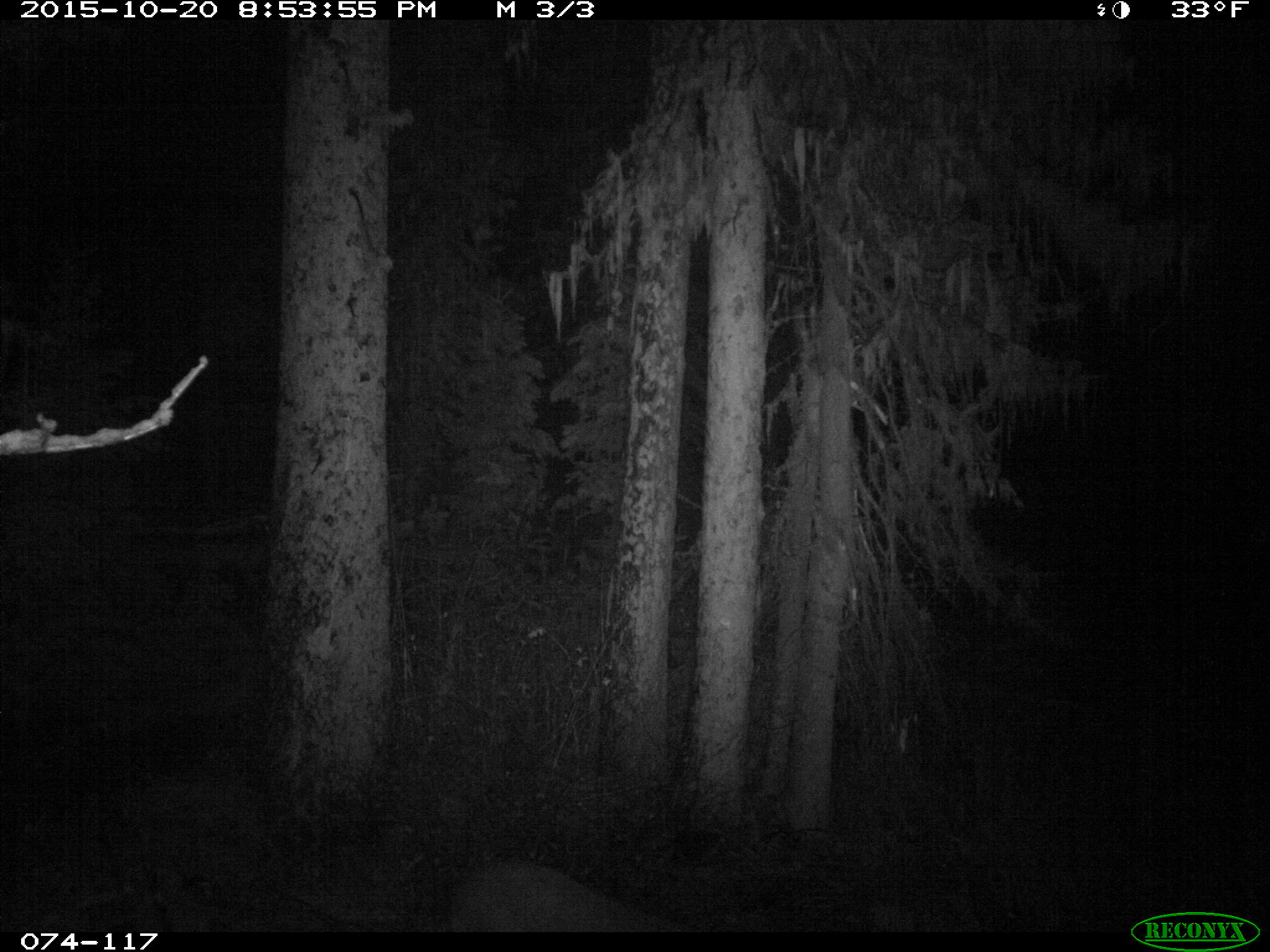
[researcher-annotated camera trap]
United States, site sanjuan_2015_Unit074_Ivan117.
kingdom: Animalia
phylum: Chordata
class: Mammalia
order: Artiodactyla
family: Cervidae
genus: Odocoileus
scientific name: Odocoileus hemionus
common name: mule deer